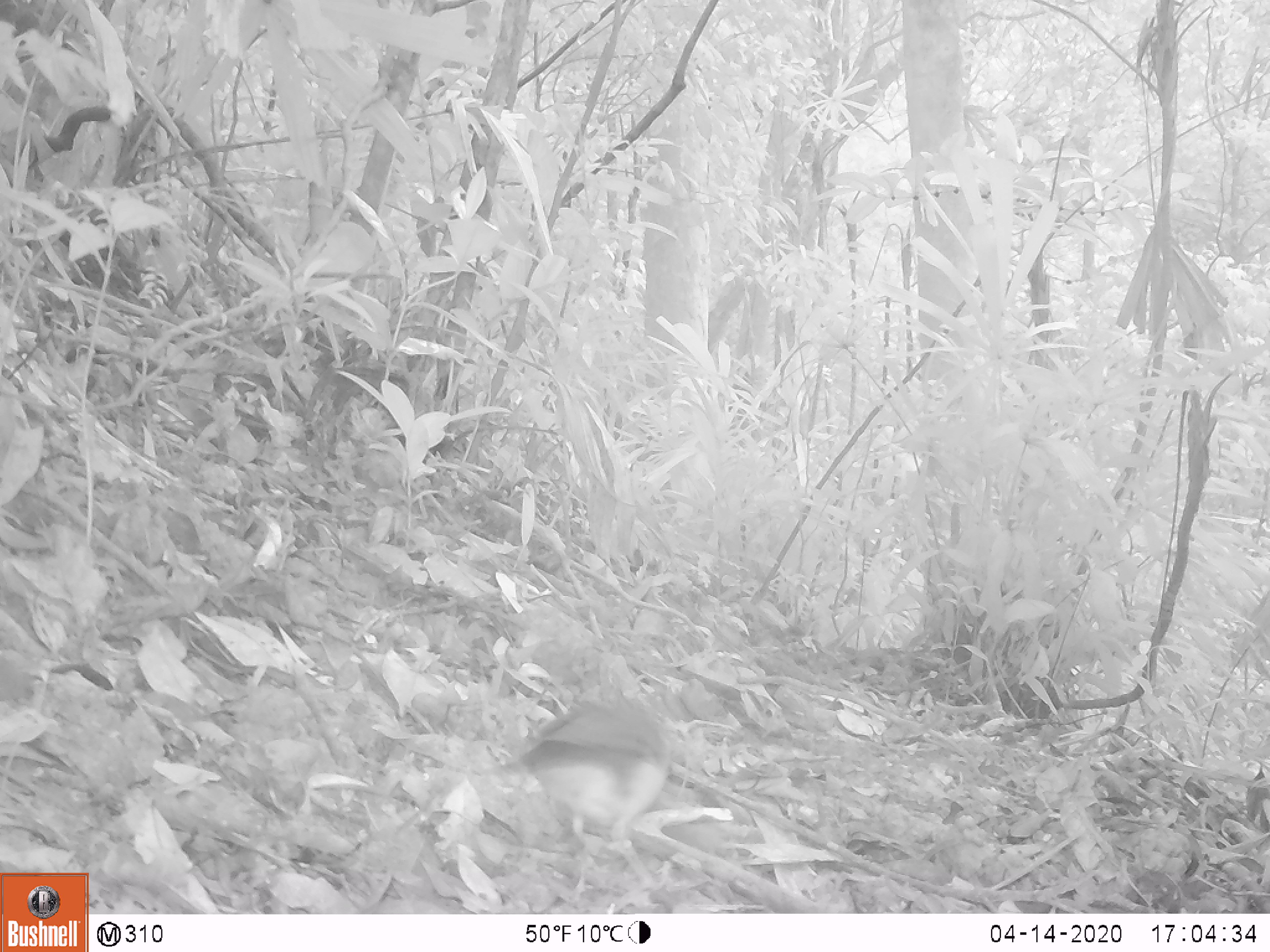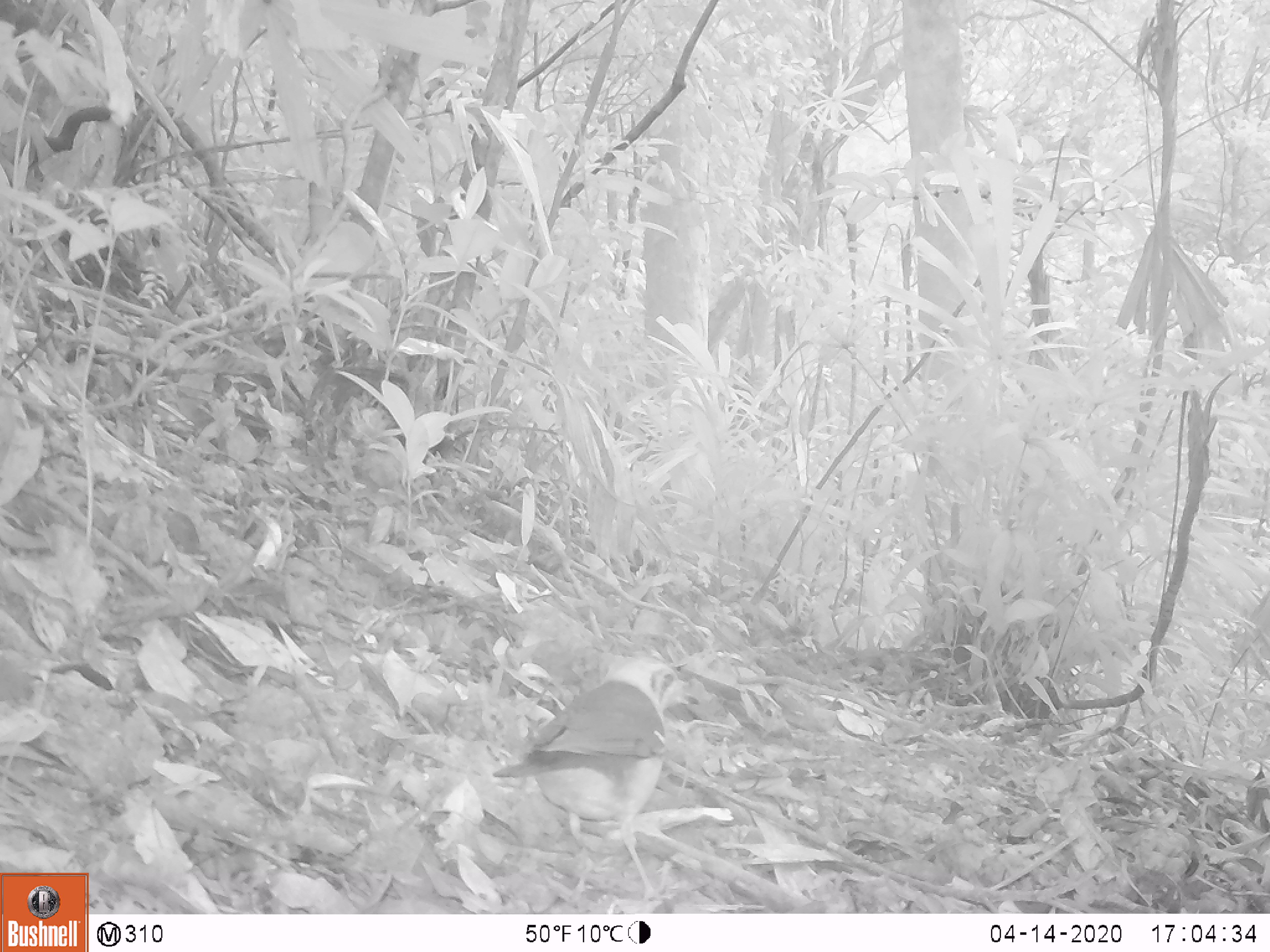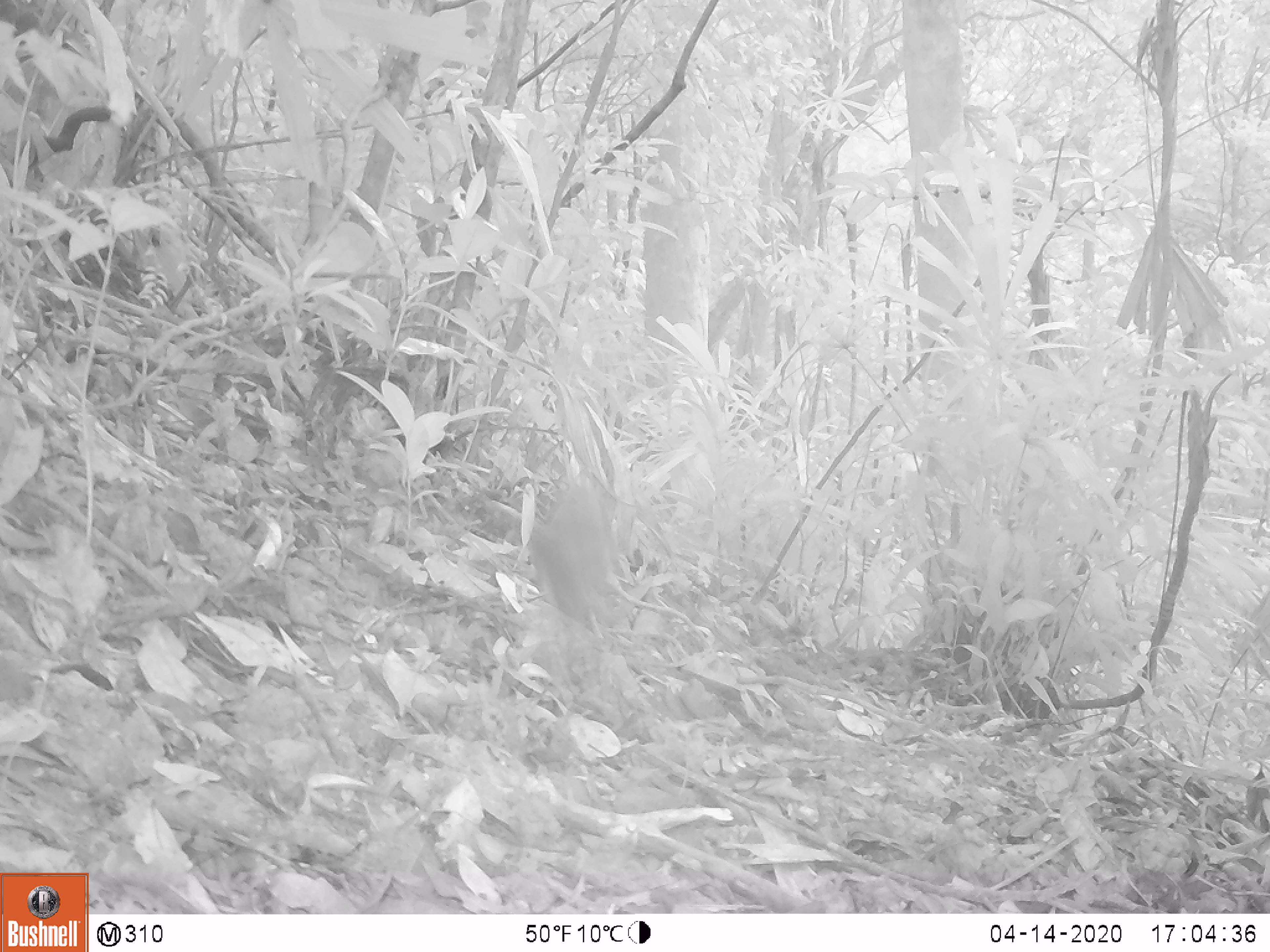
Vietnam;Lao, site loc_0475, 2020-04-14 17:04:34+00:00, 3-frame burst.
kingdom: Animalia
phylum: Chordata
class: Aves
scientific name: Aves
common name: bird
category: unidentified bird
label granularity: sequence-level